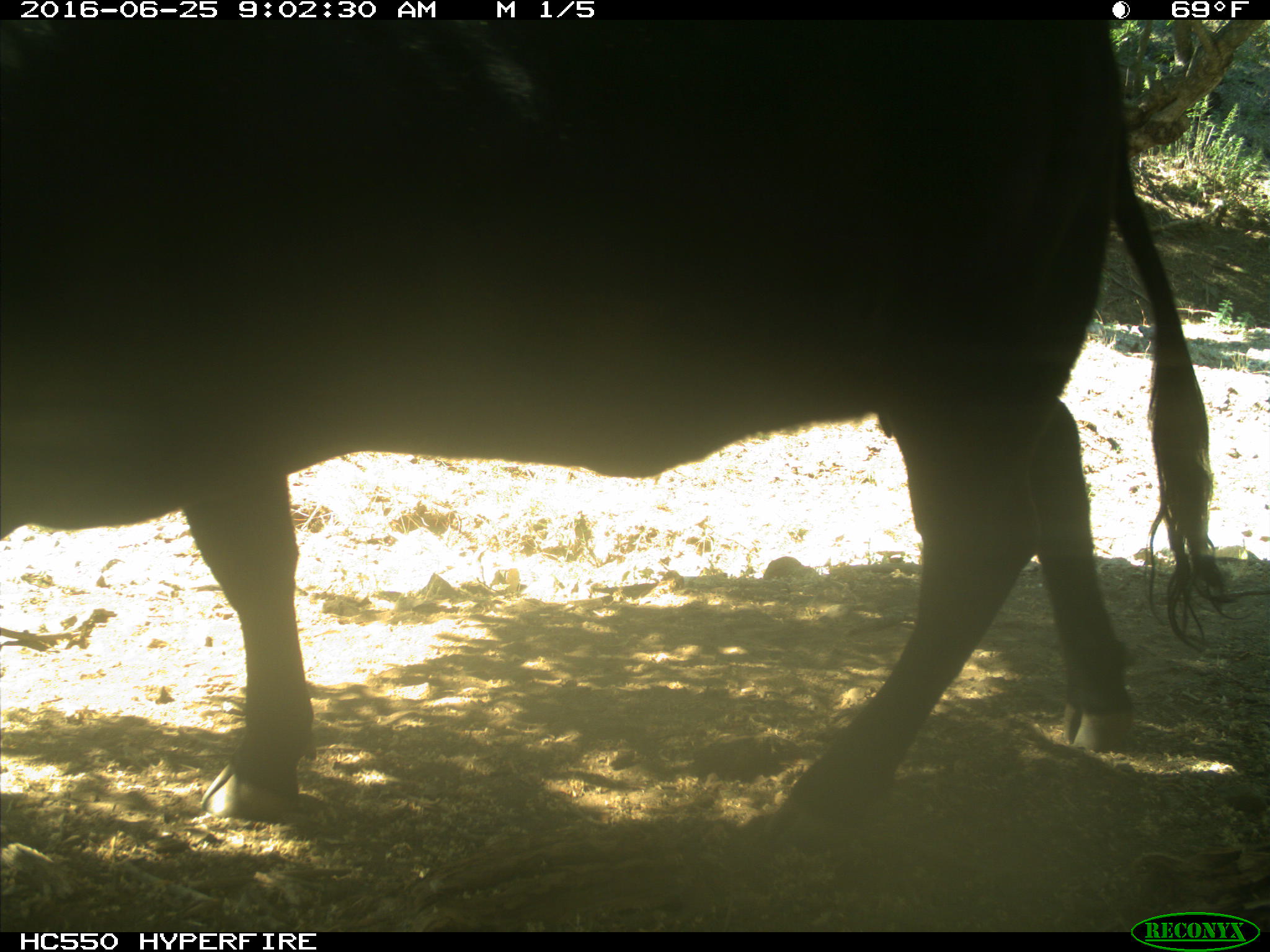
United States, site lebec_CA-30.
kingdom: Animalia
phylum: Chordata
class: Mammalia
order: Artiodactyla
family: Bovidae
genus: Bos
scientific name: Bos taurus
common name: domestic cow